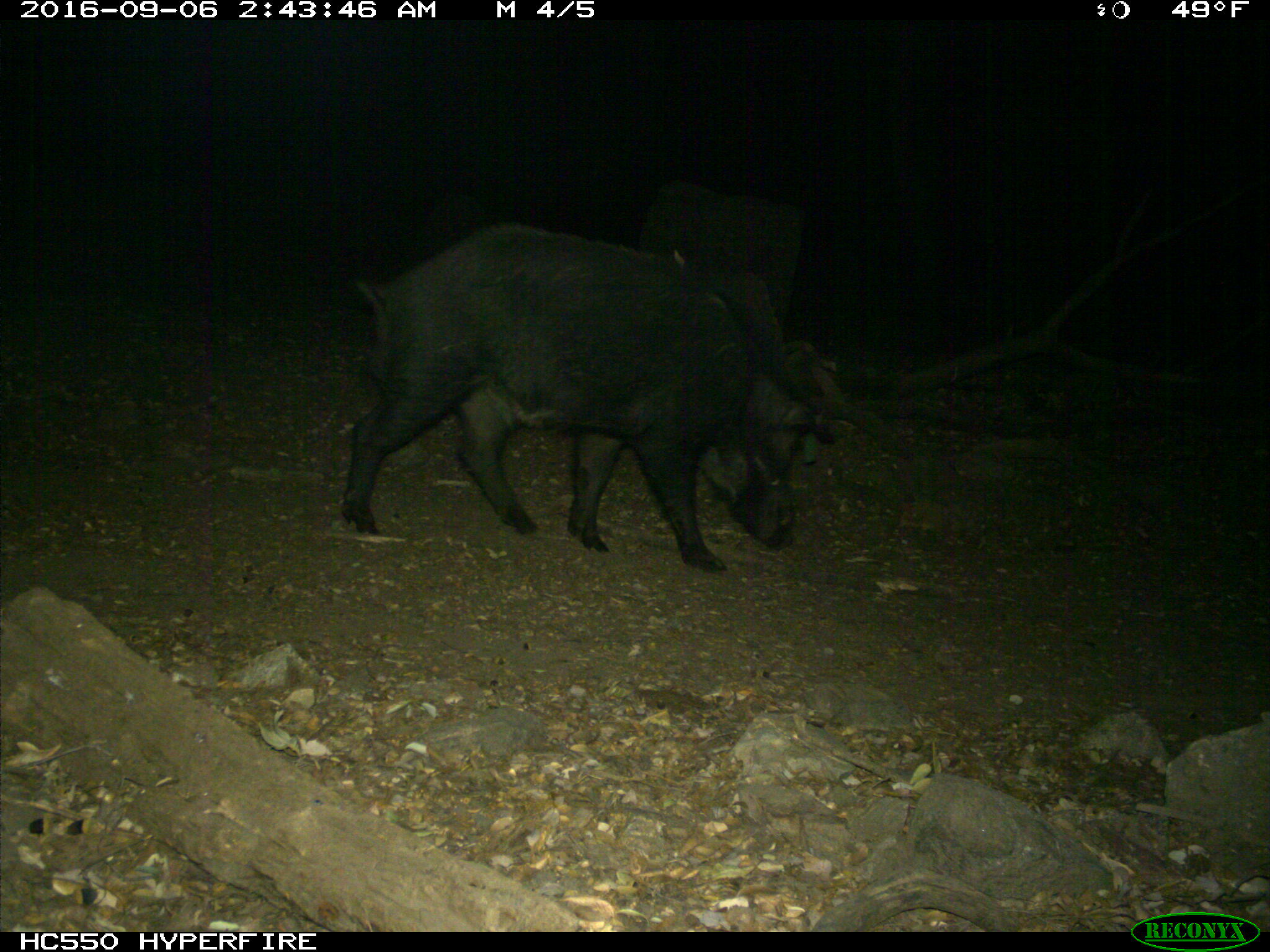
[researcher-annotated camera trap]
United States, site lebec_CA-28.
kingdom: Animalia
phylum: Chordata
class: Mammalia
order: Artiodactyla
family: Suidae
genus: Sus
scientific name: Sus scrofa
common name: wild boar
Sus scrofa (wild boar).